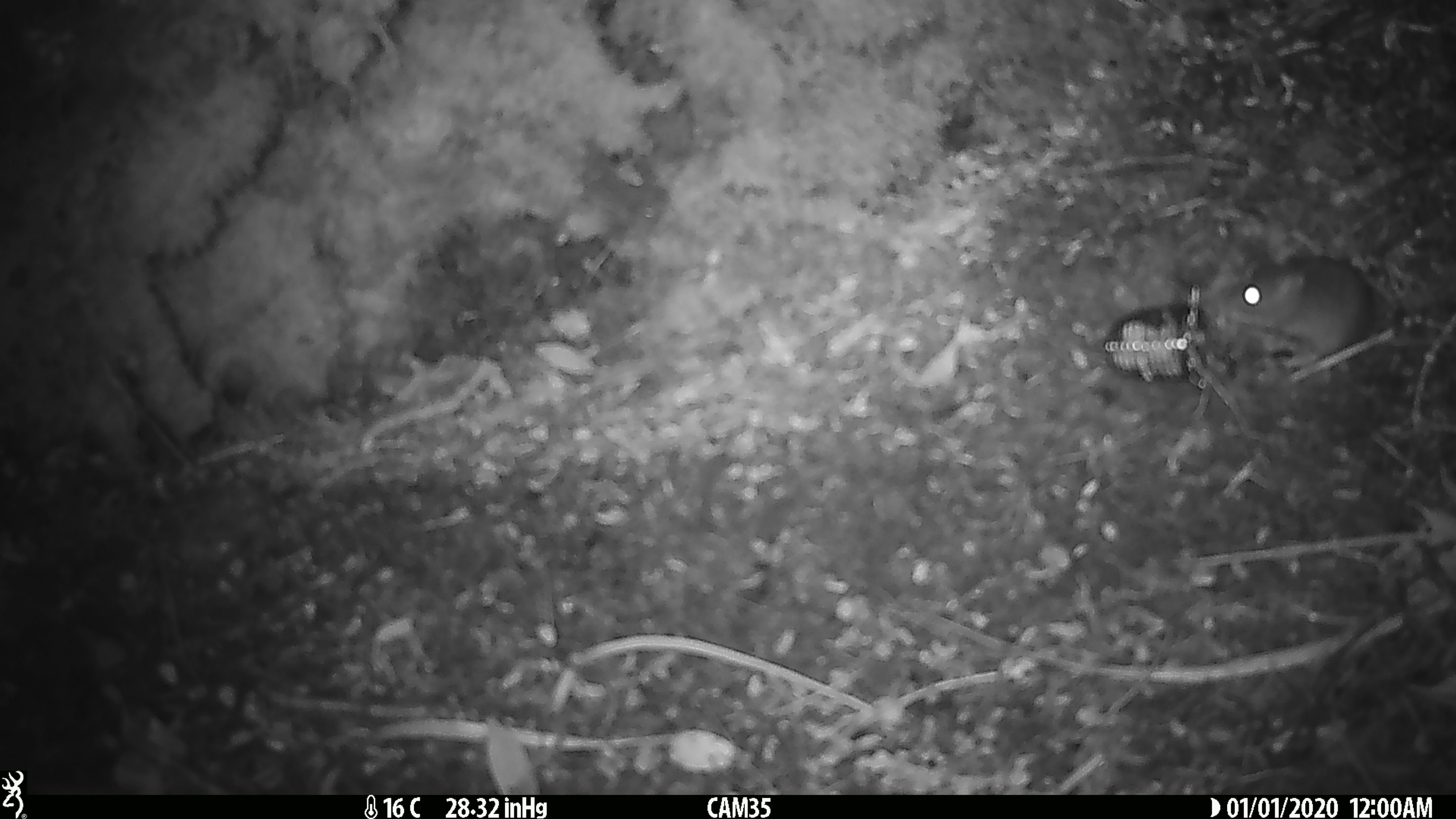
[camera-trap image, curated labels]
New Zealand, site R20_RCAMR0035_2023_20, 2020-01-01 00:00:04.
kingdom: Animalia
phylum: Chordata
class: Mammalia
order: Rodentia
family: Muridae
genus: Mus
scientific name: Mus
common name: mouse